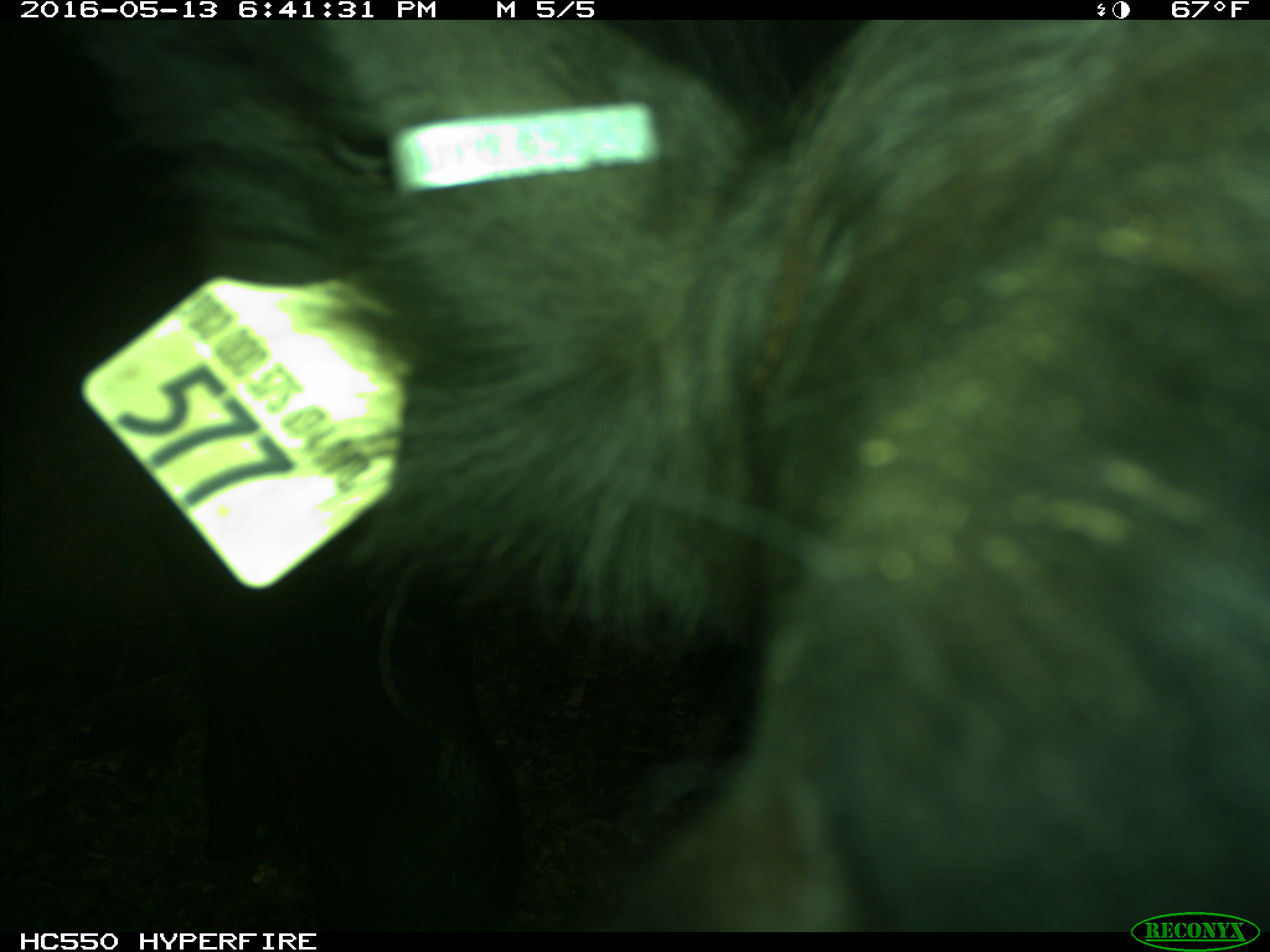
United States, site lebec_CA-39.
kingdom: Animalia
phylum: Chordata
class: Mammalia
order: Artiodactyla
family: Bovidae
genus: Bos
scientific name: Bos taurus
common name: domestic cow